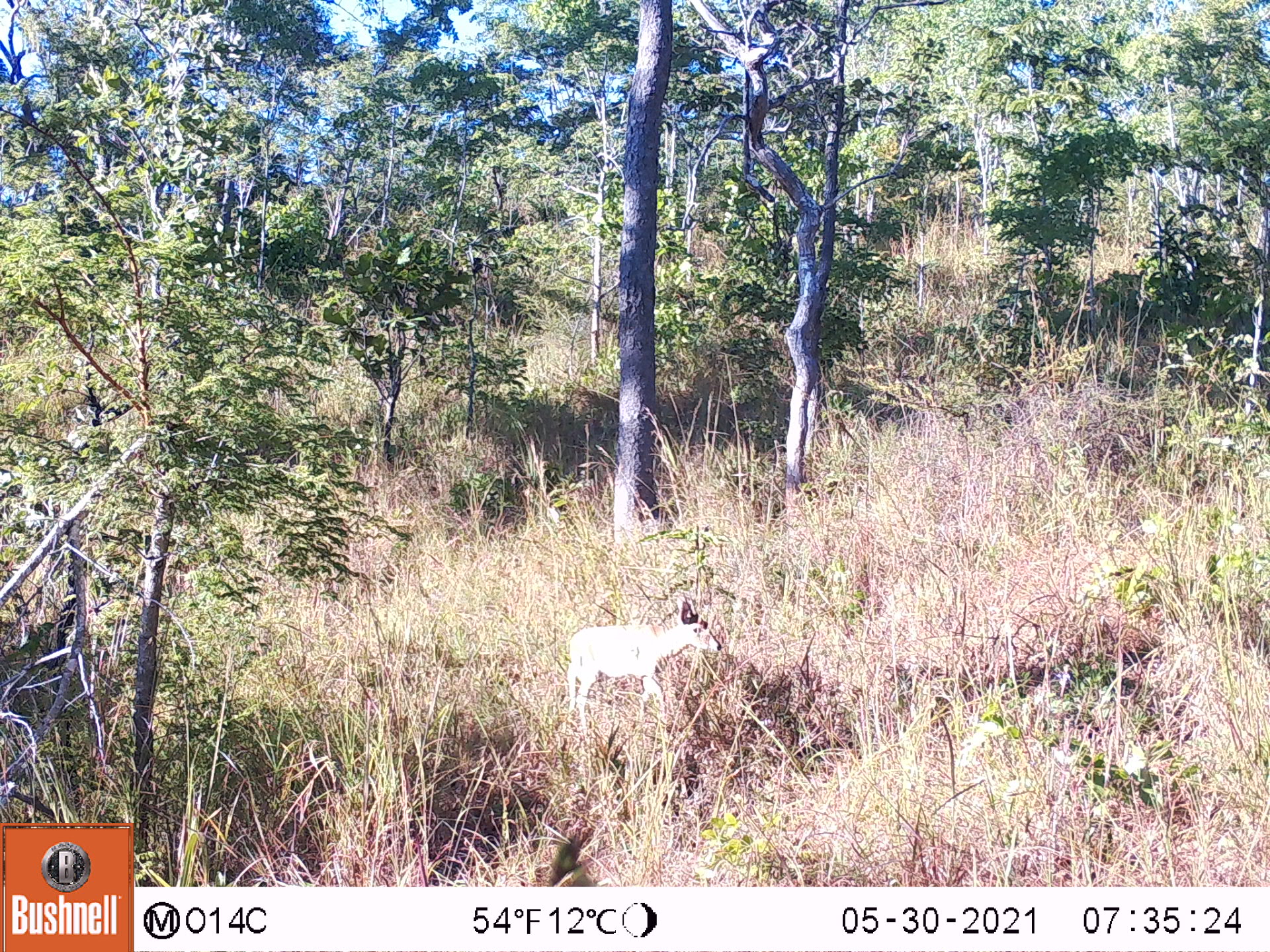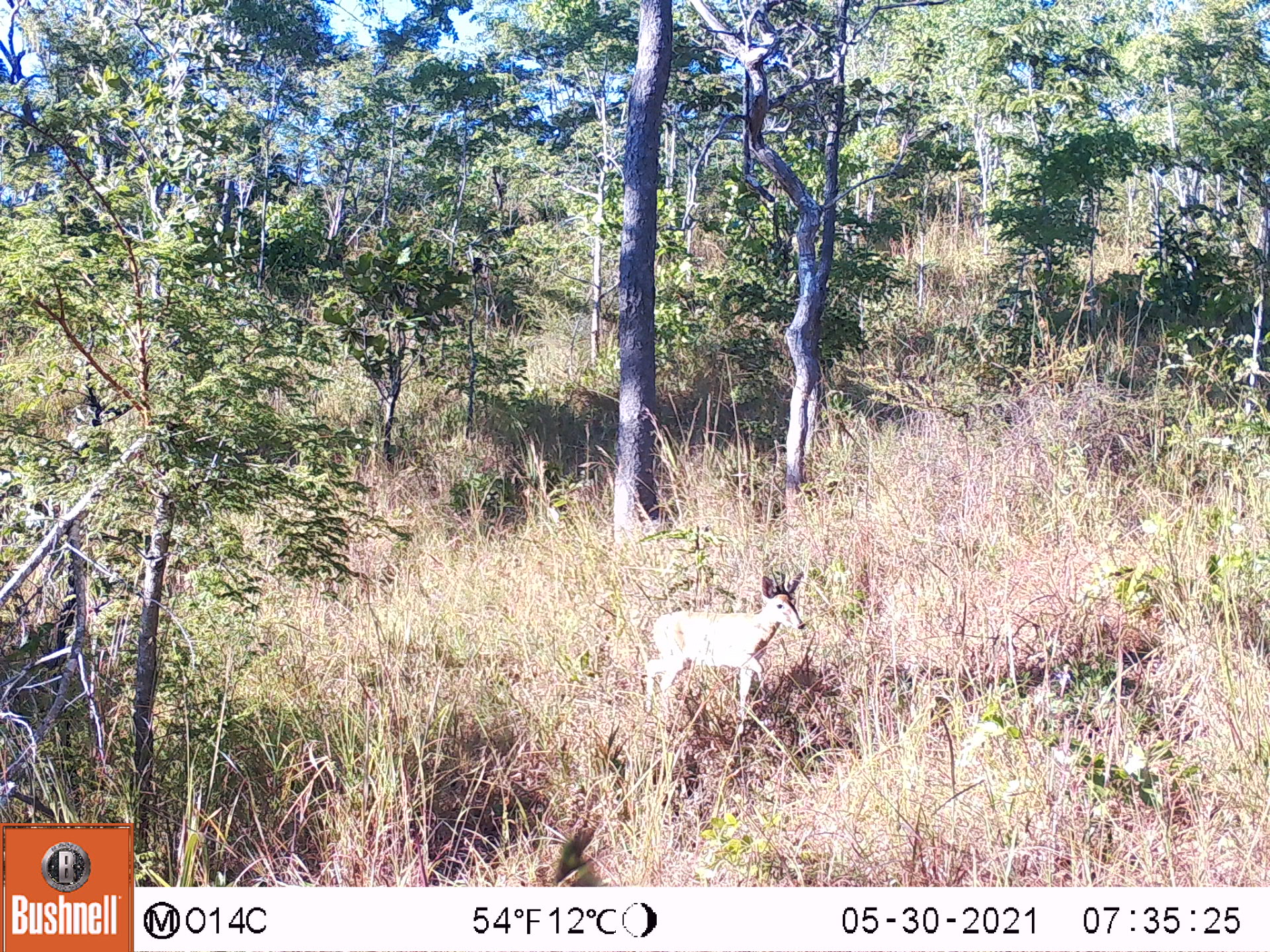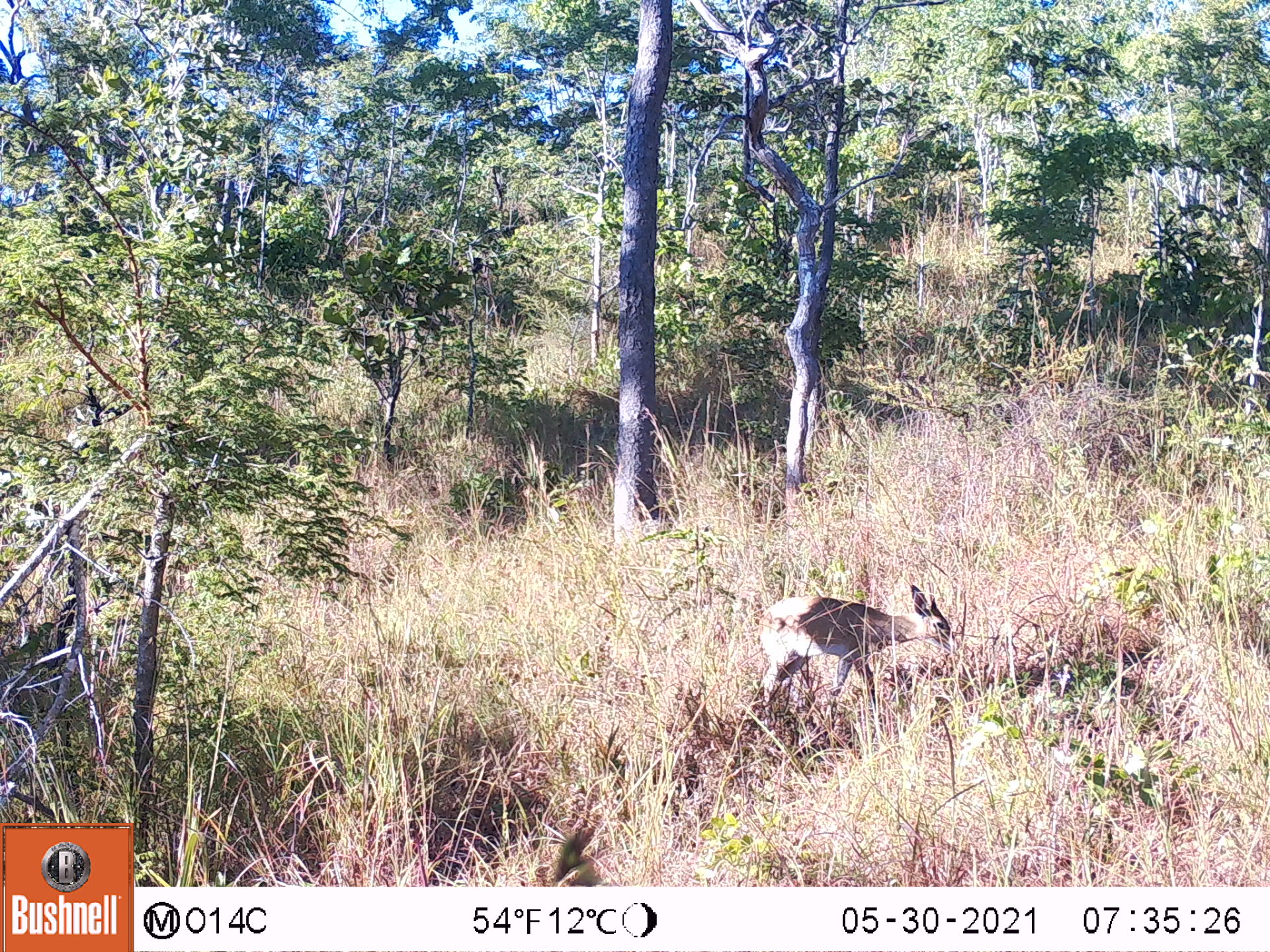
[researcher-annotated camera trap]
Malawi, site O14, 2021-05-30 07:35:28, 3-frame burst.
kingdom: Animalia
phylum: Chordata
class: Mammalia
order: Artiodactyla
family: Bovidae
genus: Sylvicapra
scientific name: Sylvicapra grimmia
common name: common duiker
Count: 1.